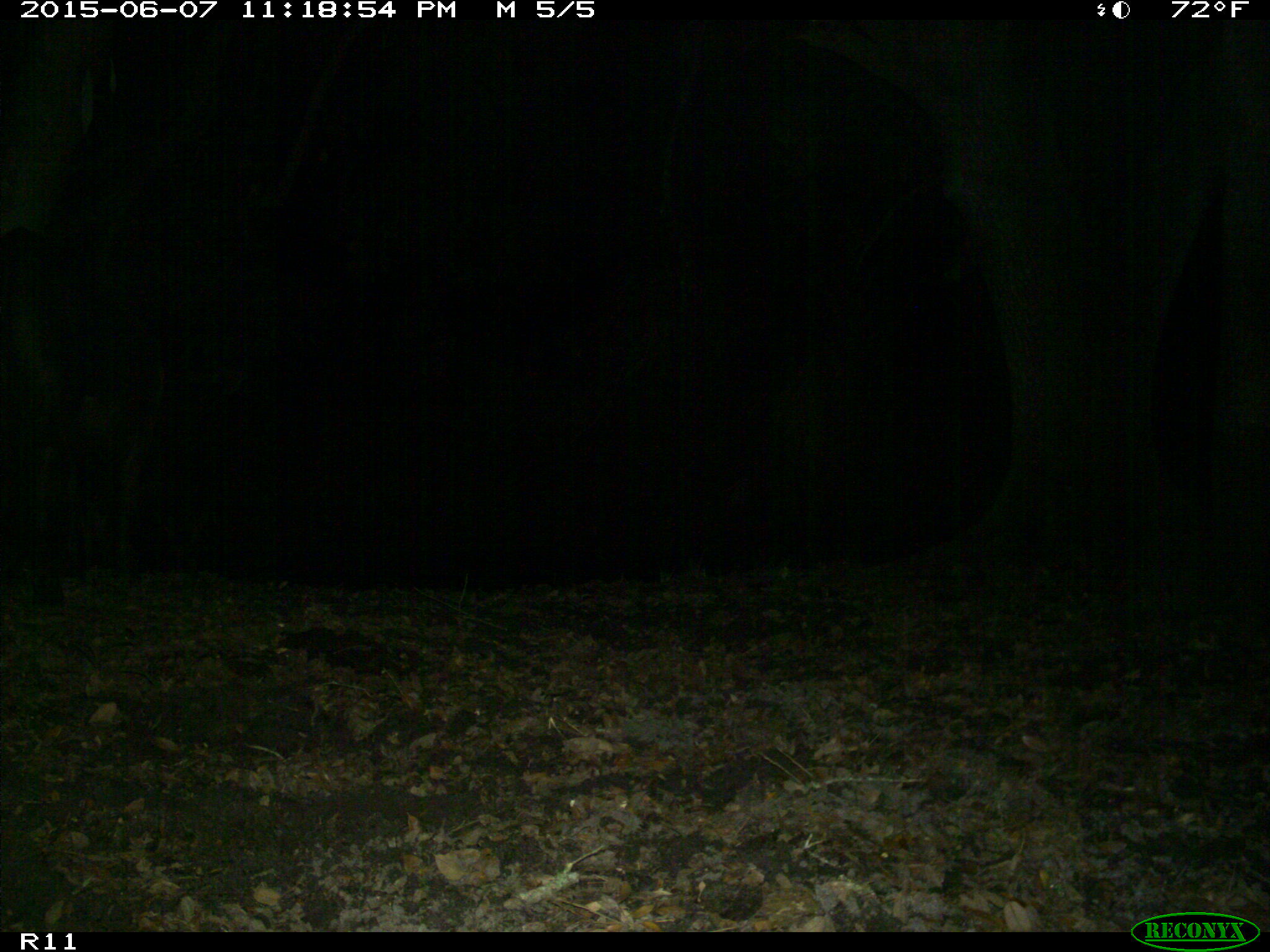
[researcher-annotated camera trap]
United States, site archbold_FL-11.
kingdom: Animalia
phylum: Chordata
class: Mammalia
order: Artiodactyla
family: Bovidae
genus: Bos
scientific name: Bos taurus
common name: domestic cow